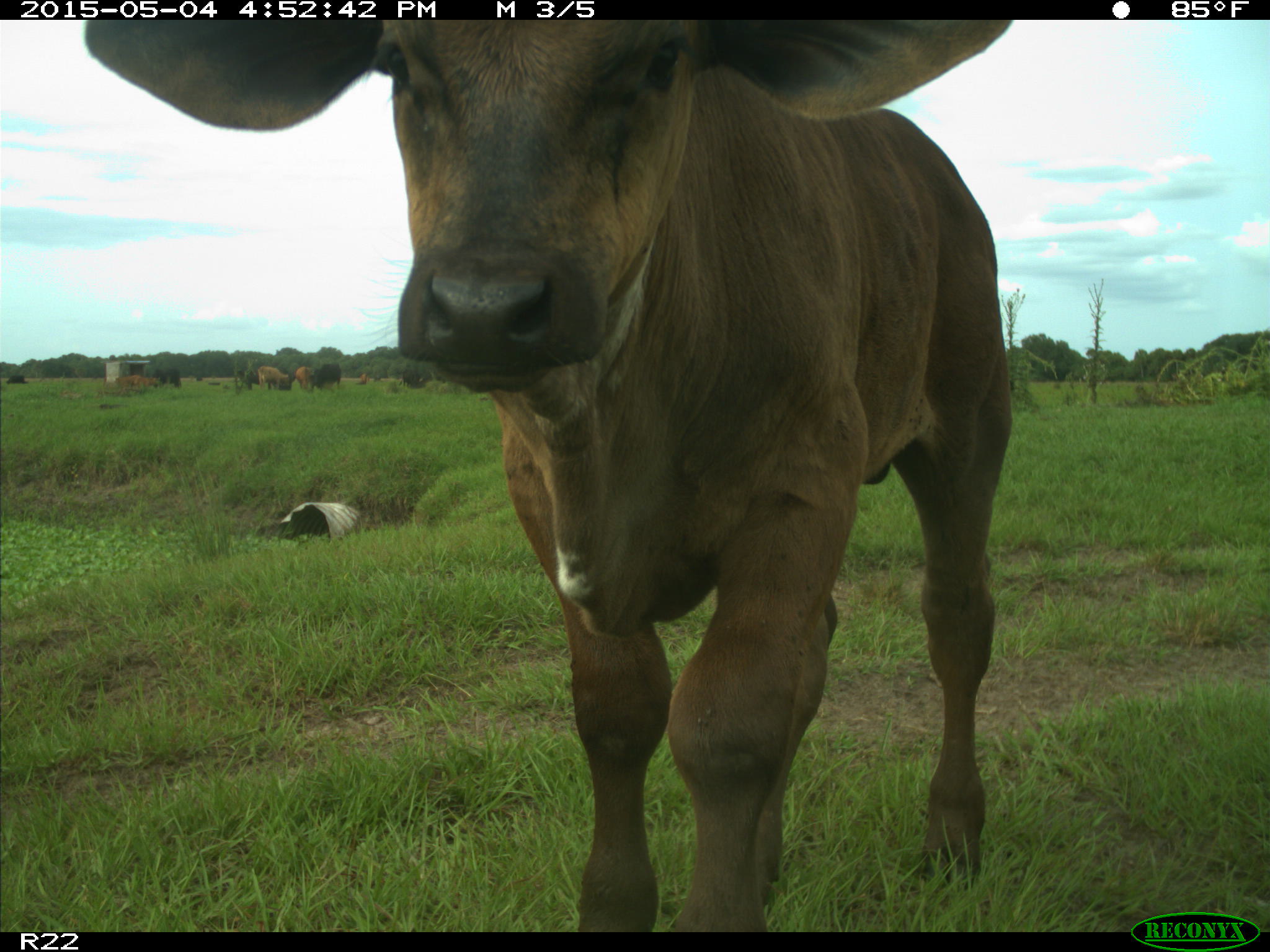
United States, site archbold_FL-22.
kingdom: Animalia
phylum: Chordata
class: Mammalia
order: Artiodactyla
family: Bovidae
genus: Bos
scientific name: Bos taurus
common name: domestic cow